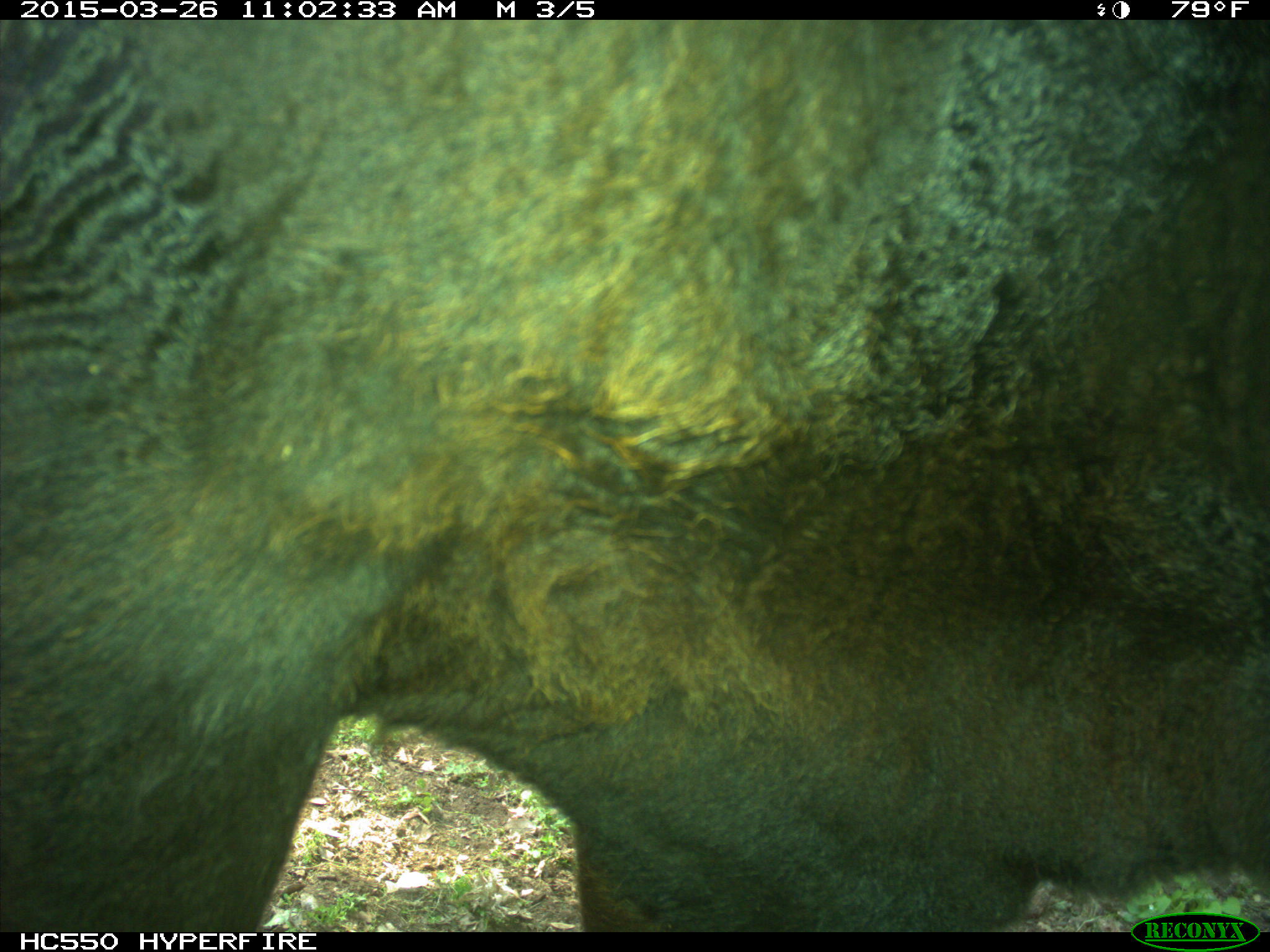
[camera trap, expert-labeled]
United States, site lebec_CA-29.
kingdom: Animalia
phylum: Chordata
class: Mammalia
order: Artiodactyla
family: Bovidae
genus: Bos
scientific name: Bos taurus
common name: domestic cow